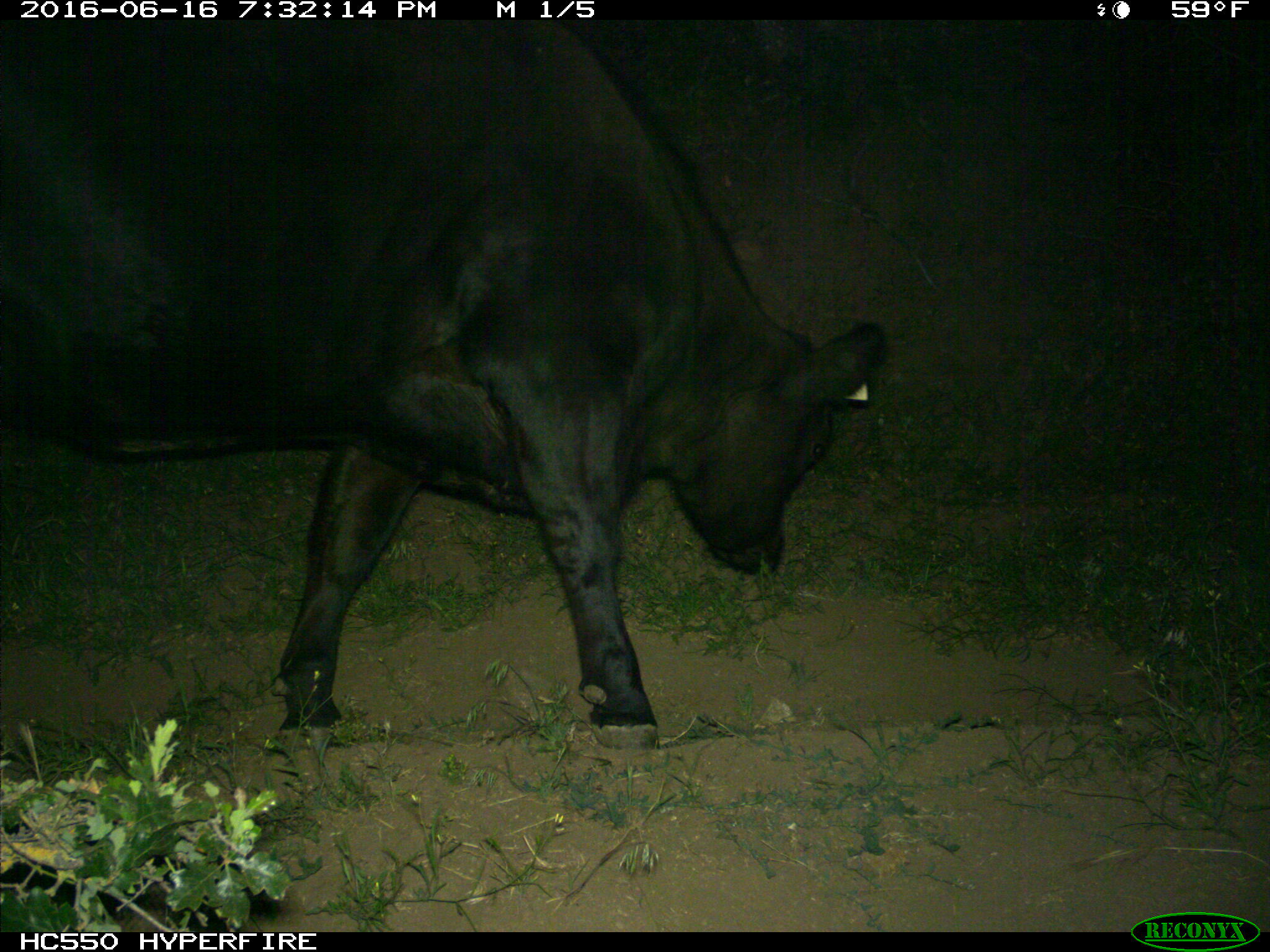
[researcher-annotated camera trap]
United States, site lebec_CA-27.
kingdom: Animalia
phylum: Chordata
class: Mammalia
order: Artiodactyla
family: Bovidae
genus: Bos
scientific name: Bos taurus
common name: domestic cow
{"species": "Bos taurus (domestic cow)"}